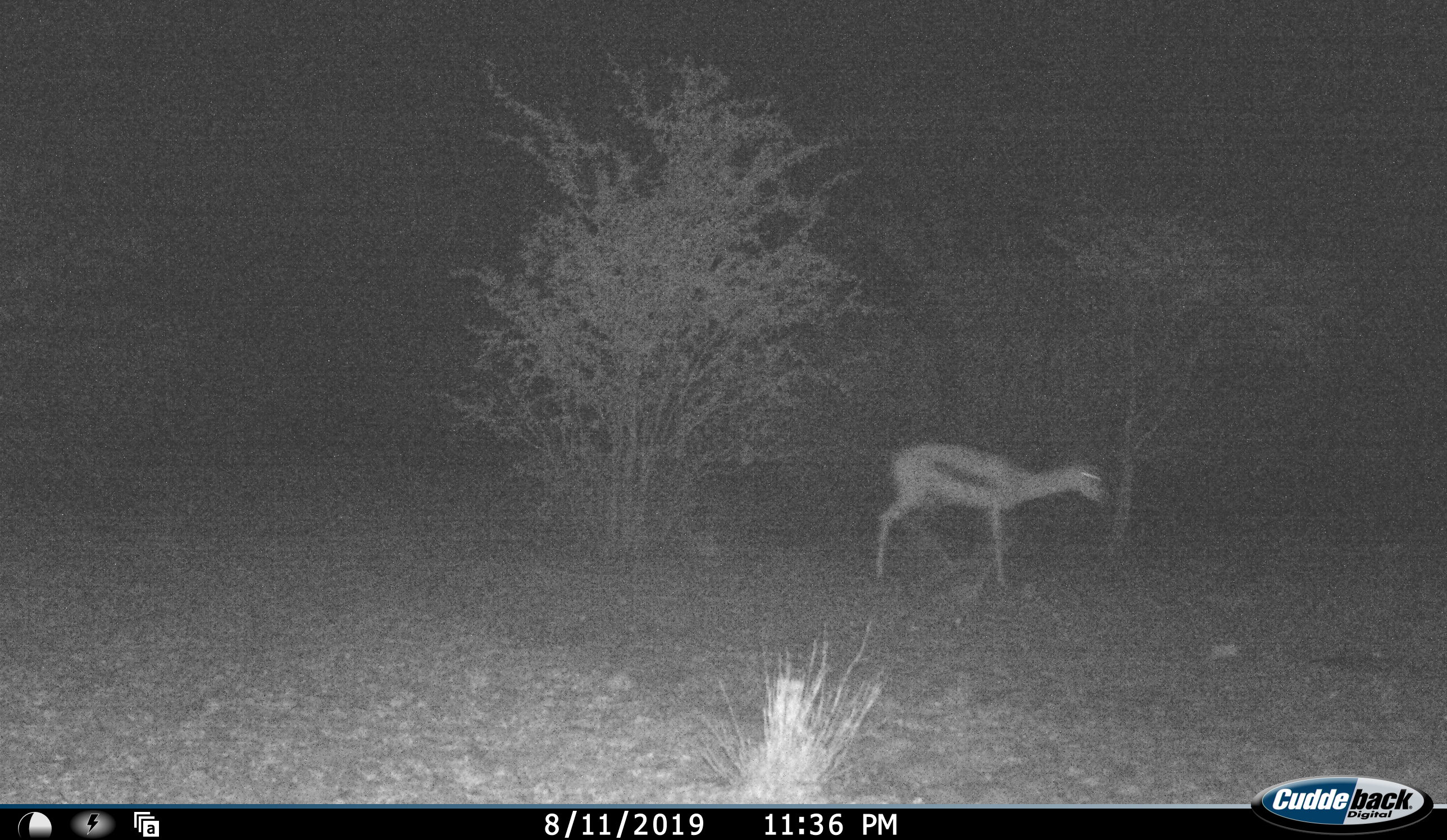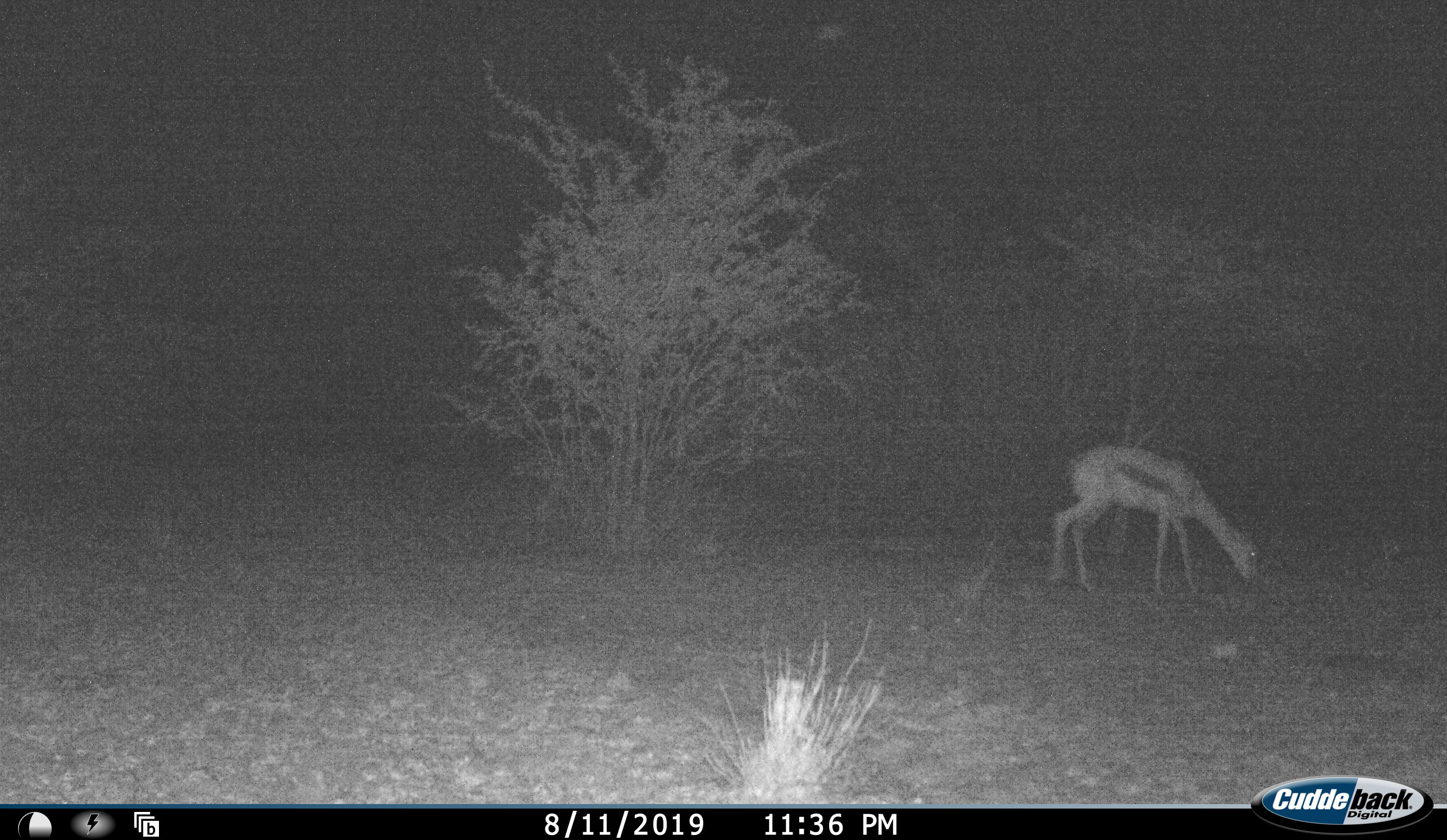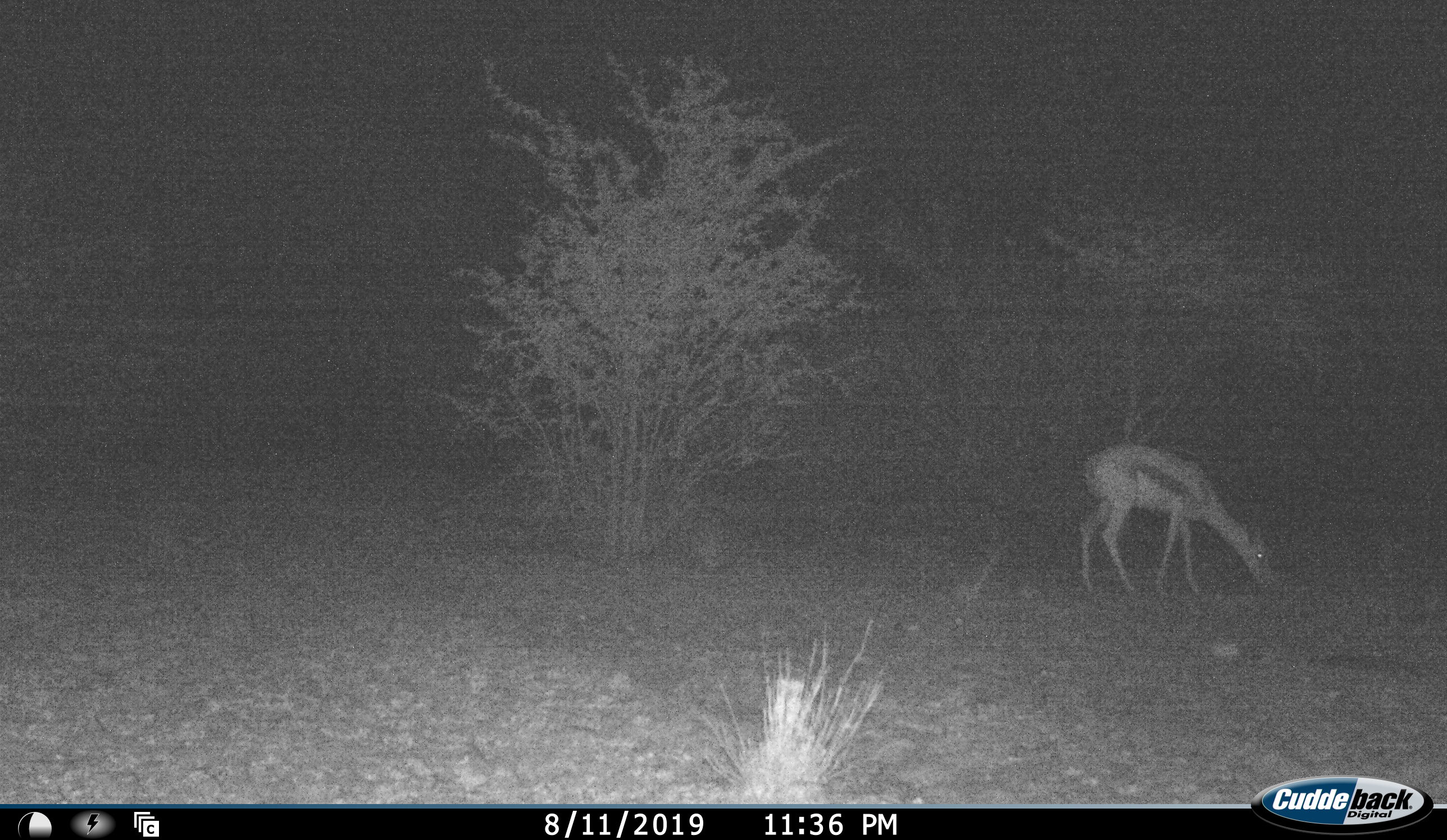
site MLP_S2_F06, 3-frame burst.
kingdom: Animalia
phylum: Chordata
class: Mammalia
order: Artiodactyla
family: Bovidae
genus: Antidorcas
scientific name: Antidorcas marsupialis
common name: springbok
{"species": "springbok (Antidorcas marsupialis)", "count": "1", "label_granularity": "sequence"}